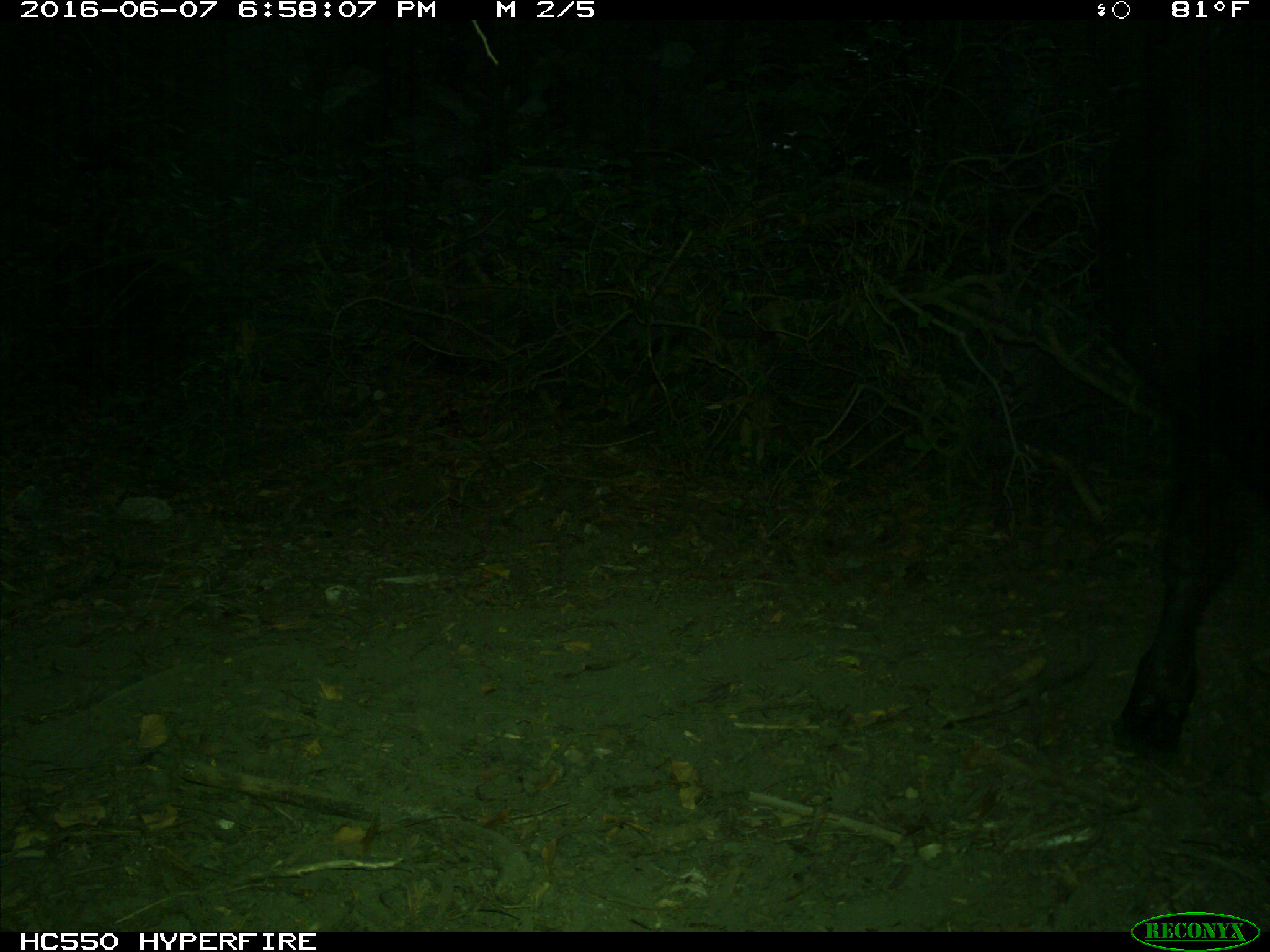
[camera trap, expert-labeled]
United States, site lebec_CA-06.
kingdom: Animalia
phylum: Chordata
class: Mammalia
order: Artiodactyla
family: Bovidae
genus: Bos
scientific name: Bos taurus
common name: domestic cow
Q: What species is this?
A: Bos taurus (domestic cow).